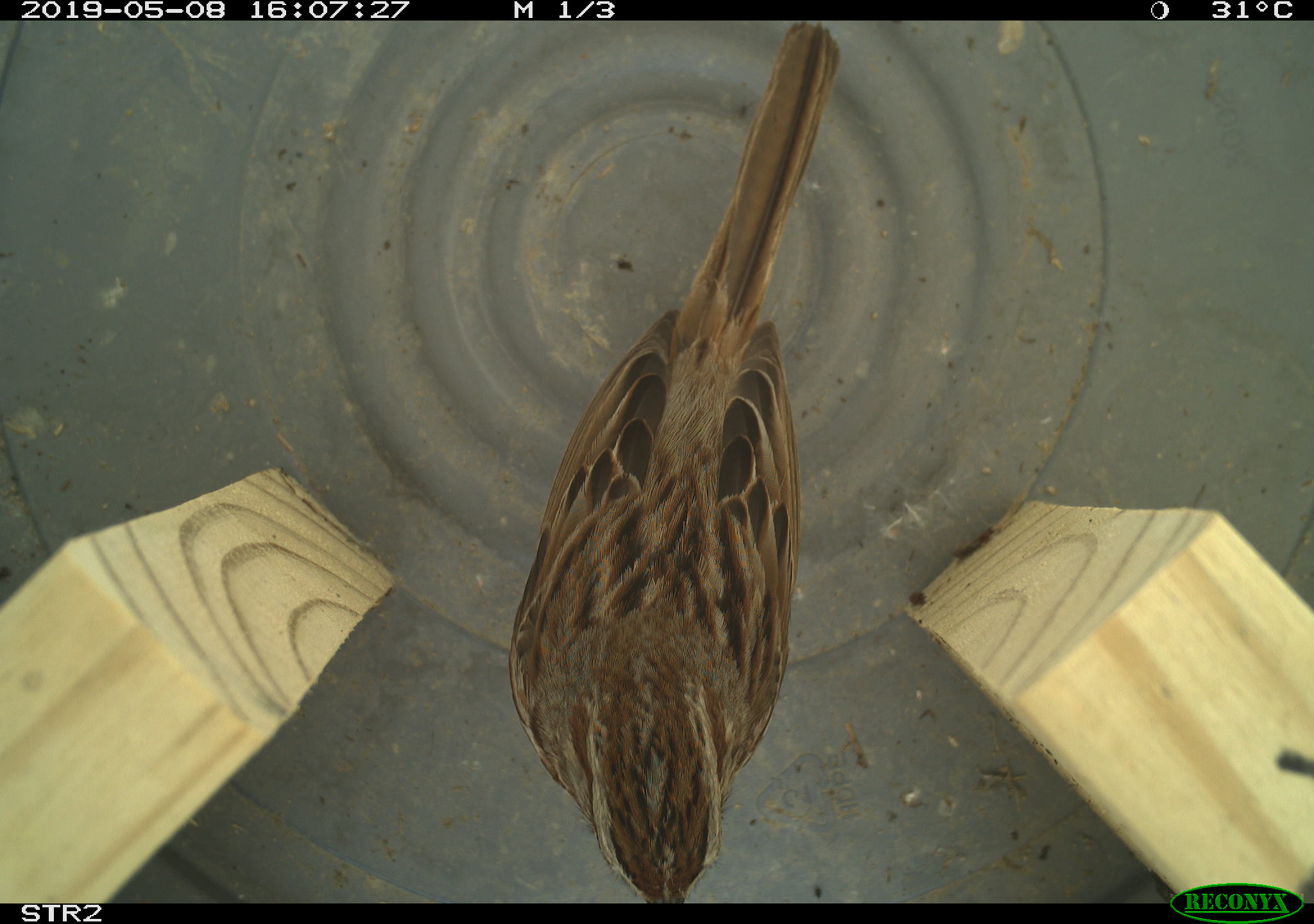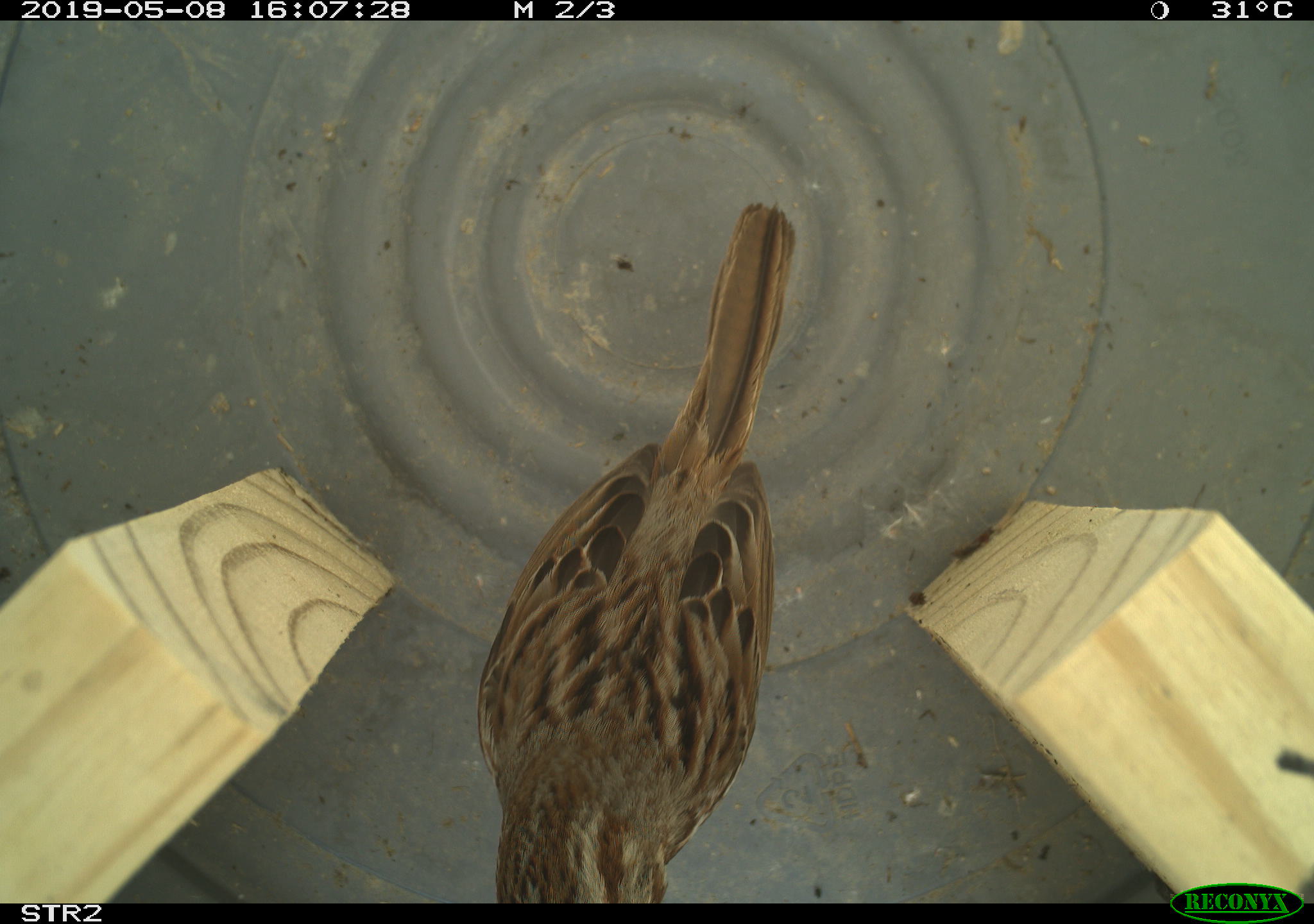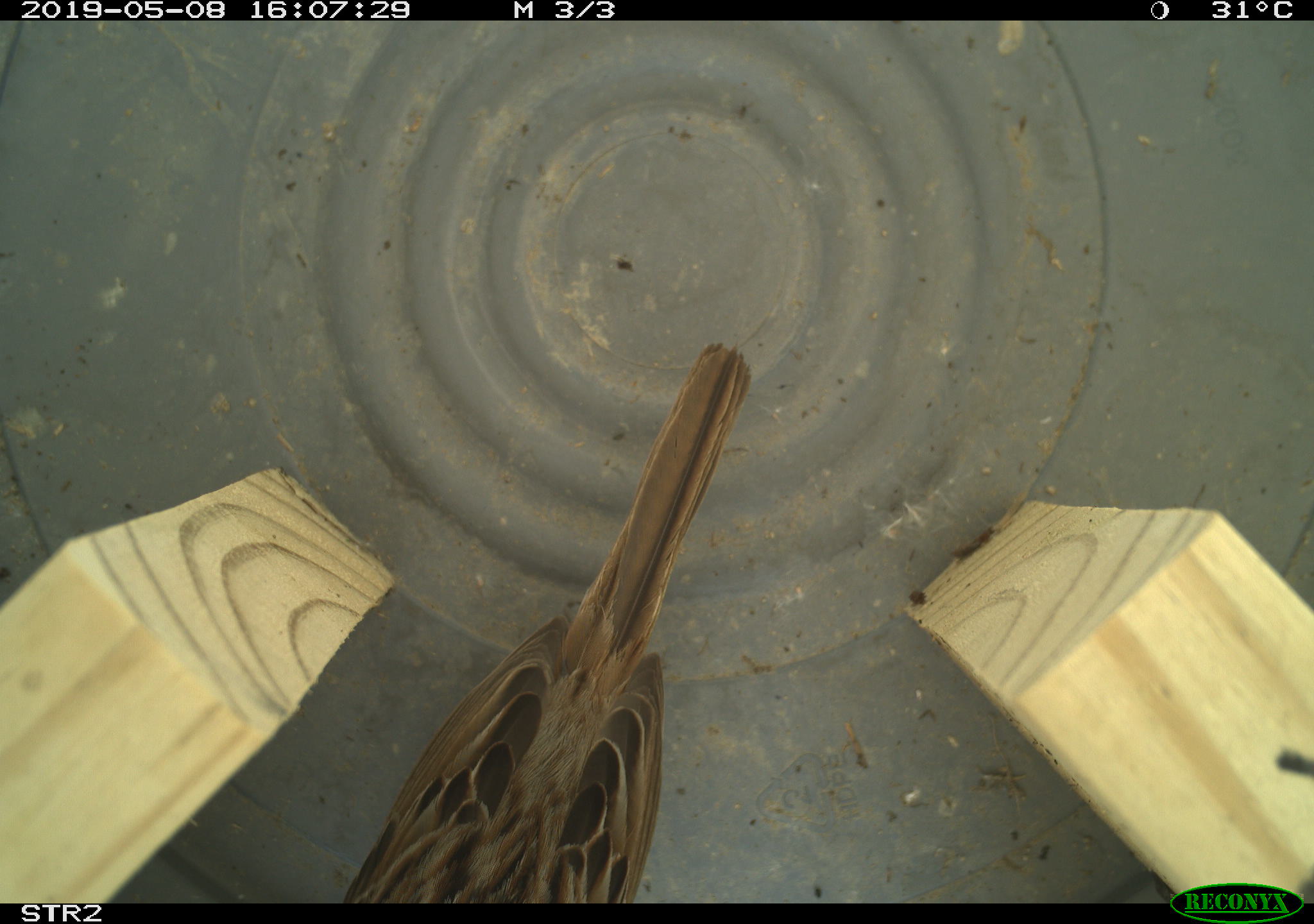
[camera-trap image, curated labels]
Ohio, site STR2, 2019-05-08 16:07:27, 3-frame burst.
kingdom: Animalia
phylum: Chordata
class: Aves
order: Passeriformes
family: Passerellidae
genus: Melospiza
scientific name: Melospiza melodia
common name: song sparrow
Song sparrow (Melospiza melodia).